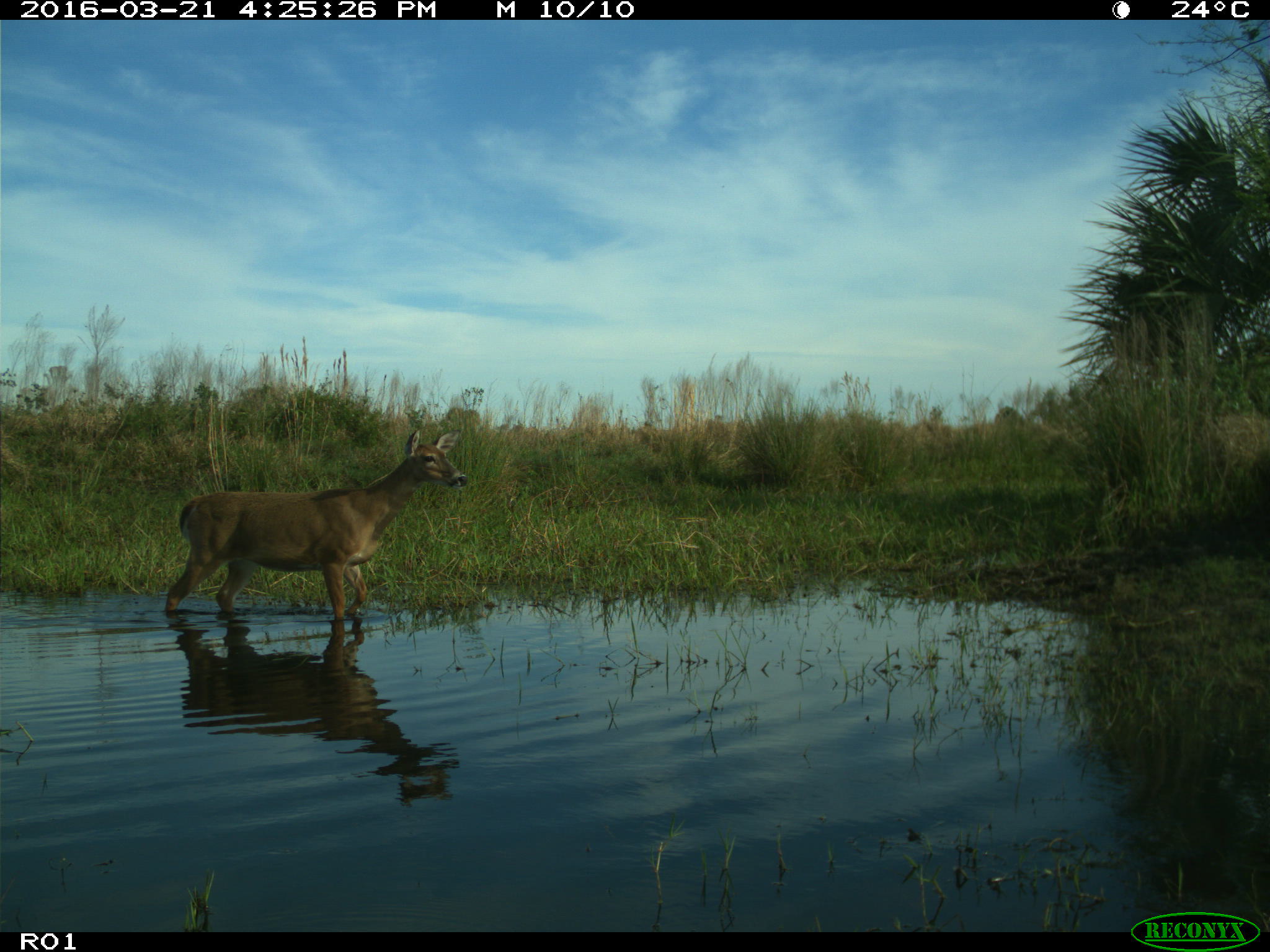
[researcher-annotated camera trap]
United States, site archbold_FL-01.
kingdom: Animalia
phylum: Chordata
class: Mammalia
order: Artiodactyla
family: Cervidae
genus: Odocoileus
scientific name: Odocoileus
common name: deer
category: unidentified deer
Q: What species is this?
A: Unidentified deer (deer) (Odocoileus).